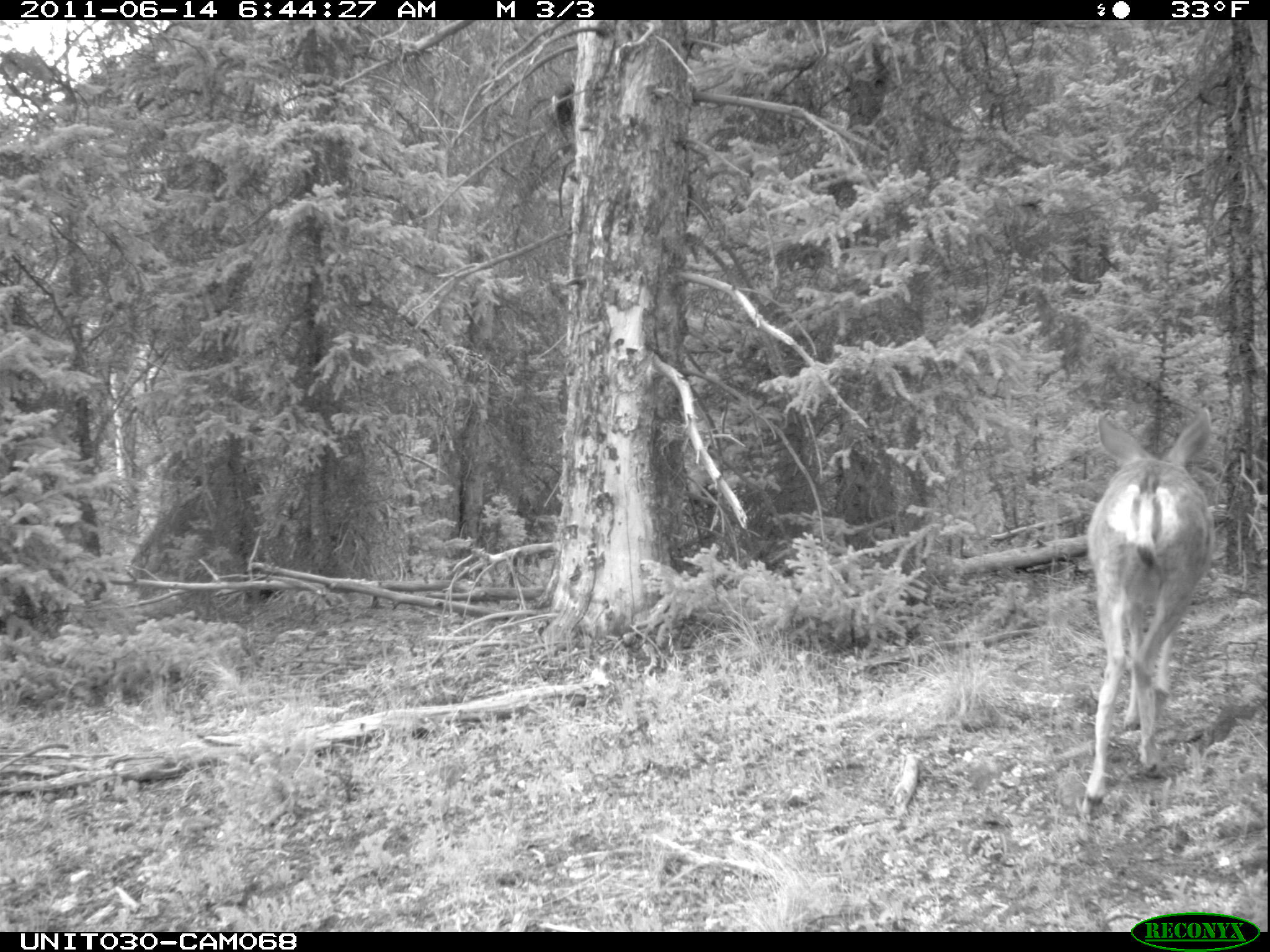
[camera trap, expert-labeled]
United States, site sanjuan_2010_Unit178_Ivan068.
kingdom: Animalia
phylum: Chordata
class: Mammalia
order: Artiodactyla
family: Cervidae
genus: Odocoileus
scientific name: Odocoileus hemionus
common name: mule deer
Odocoileus hemionus (mule deer).